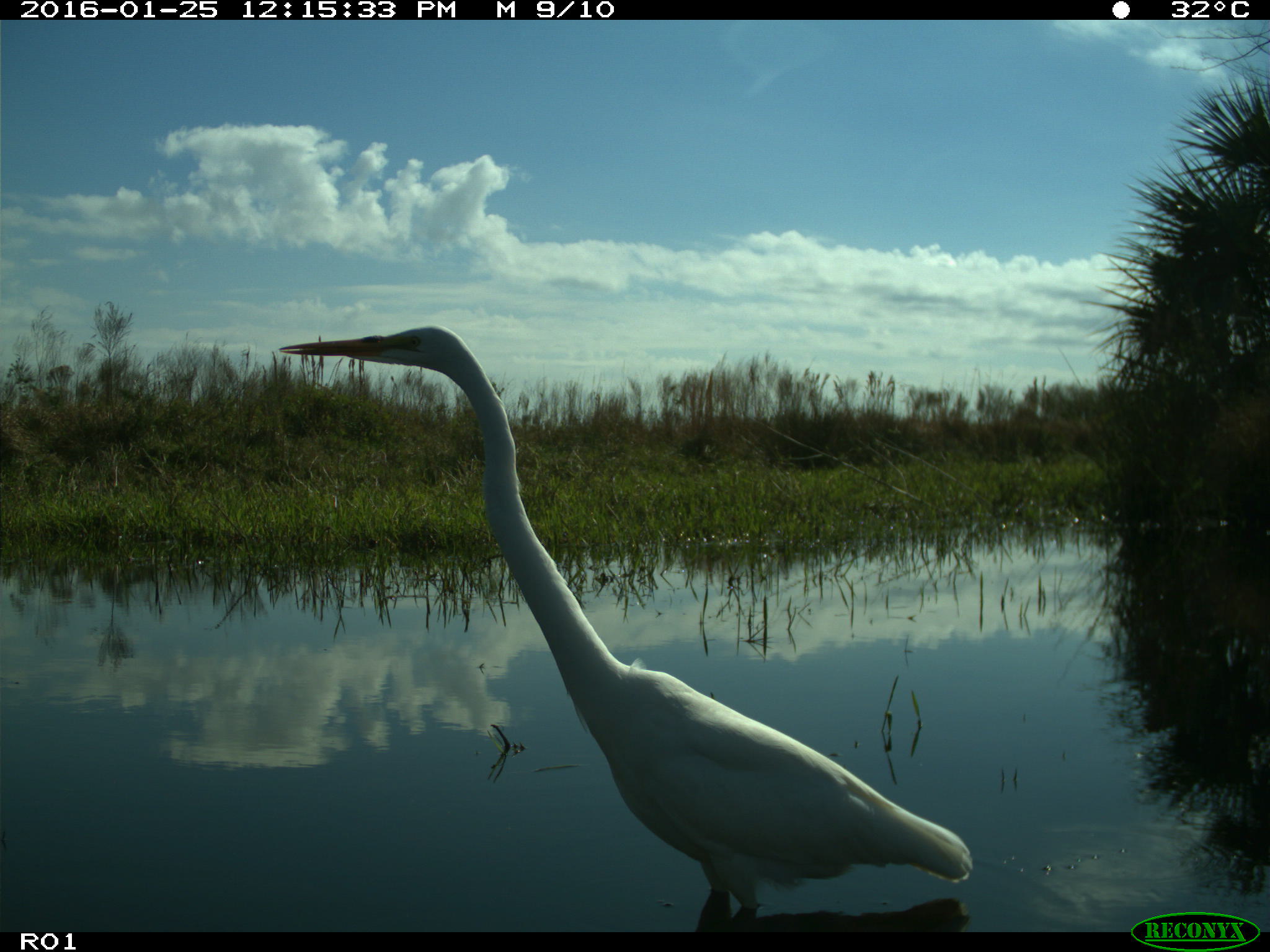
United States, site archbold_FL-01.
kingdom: Animalia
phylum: Chordata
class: Aves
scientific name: Aves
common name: birds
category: unidentified bird